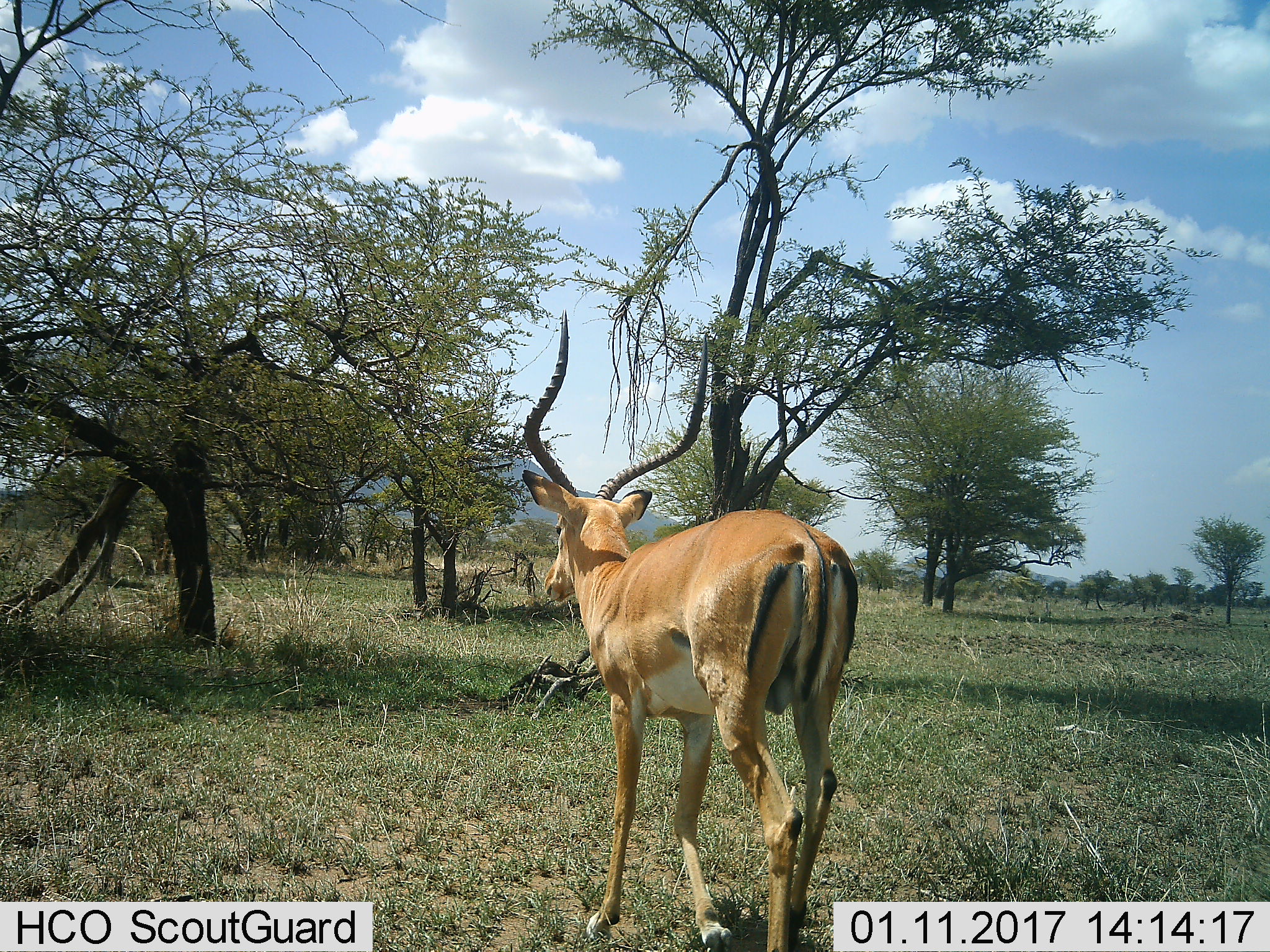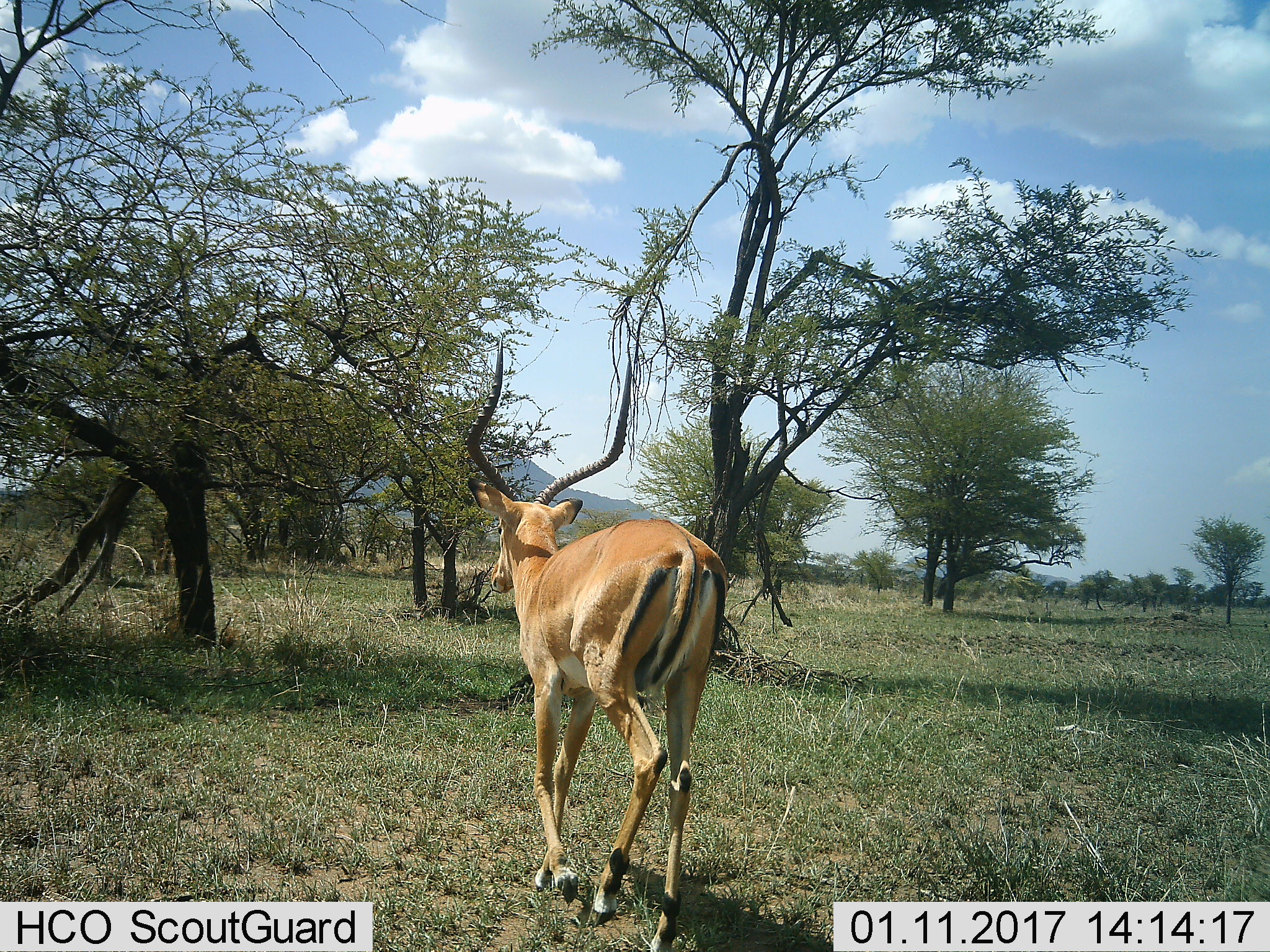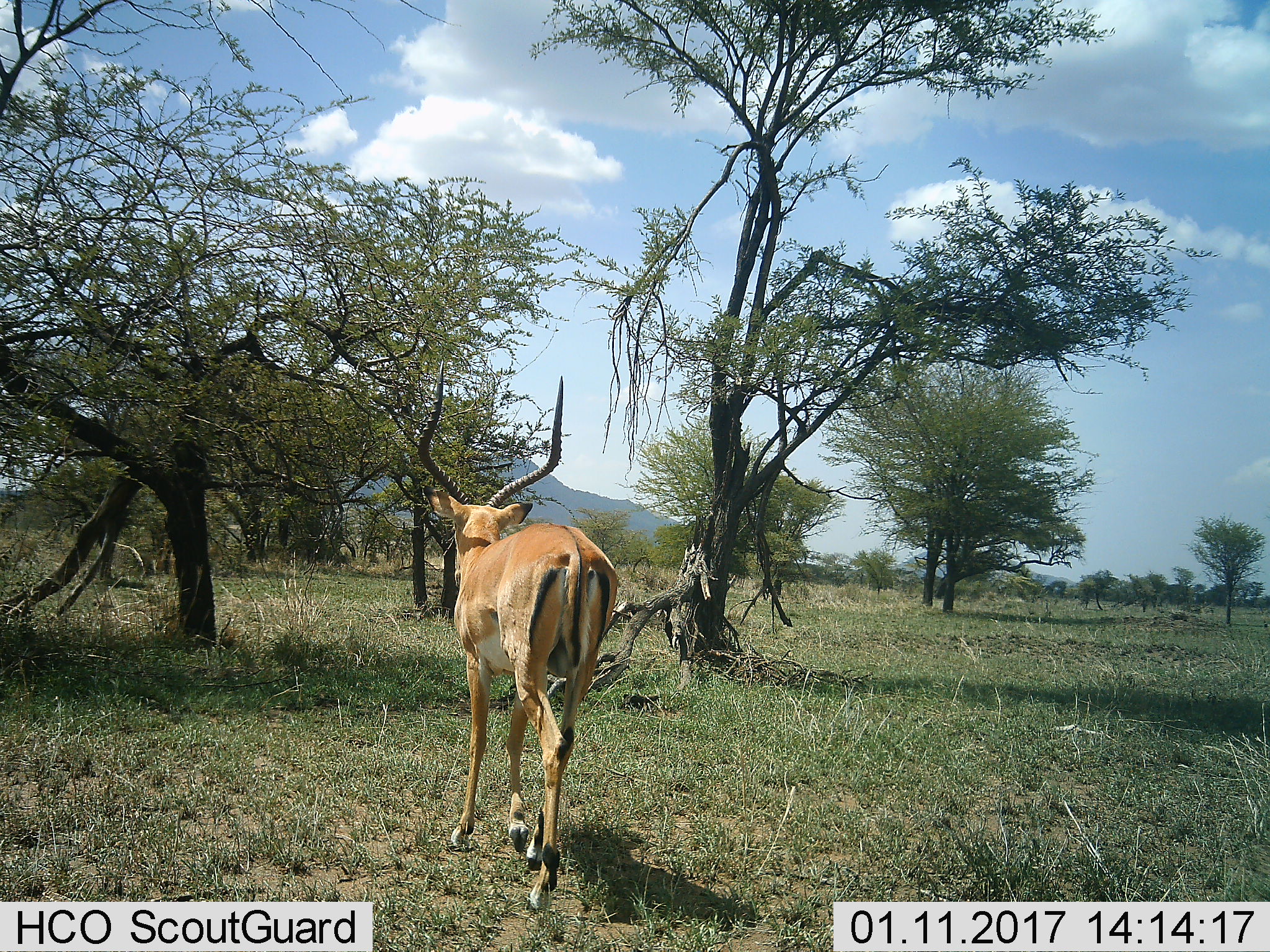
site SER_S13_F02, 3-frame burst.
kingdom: Animalia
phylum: Chordata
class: Mammalia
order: Artiodactyla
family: Bovidae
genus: Aepyceros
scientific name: Aepyceros melampus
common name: impala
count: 1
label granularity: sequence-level